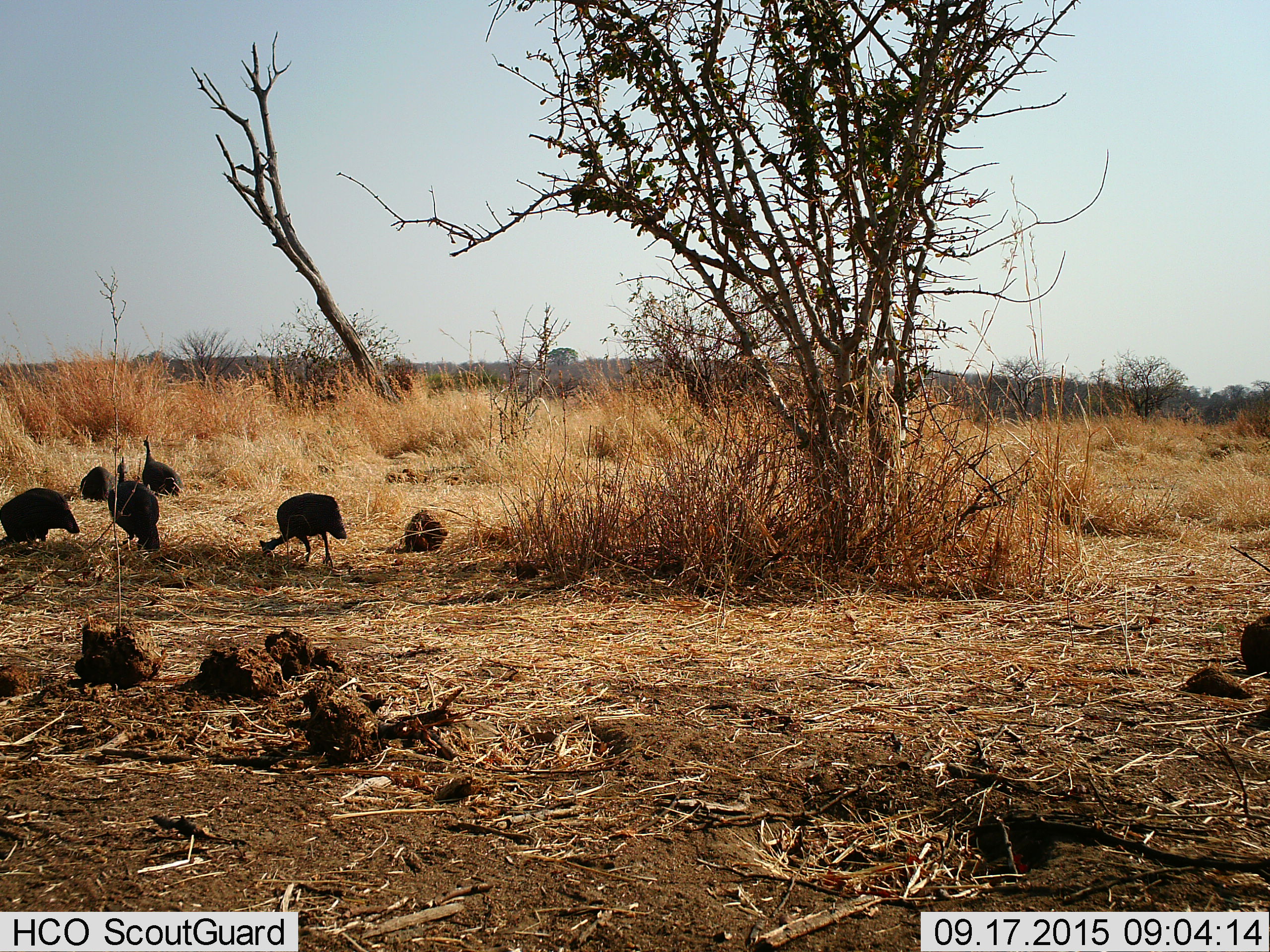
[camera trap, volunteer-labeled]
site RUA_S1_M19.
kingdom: Animalia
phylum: Chordata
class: Aves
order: Galliformes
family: Numididae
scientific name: Numididae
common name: guineafowl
Guineafowl (Numididae), count 5. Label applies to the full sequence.